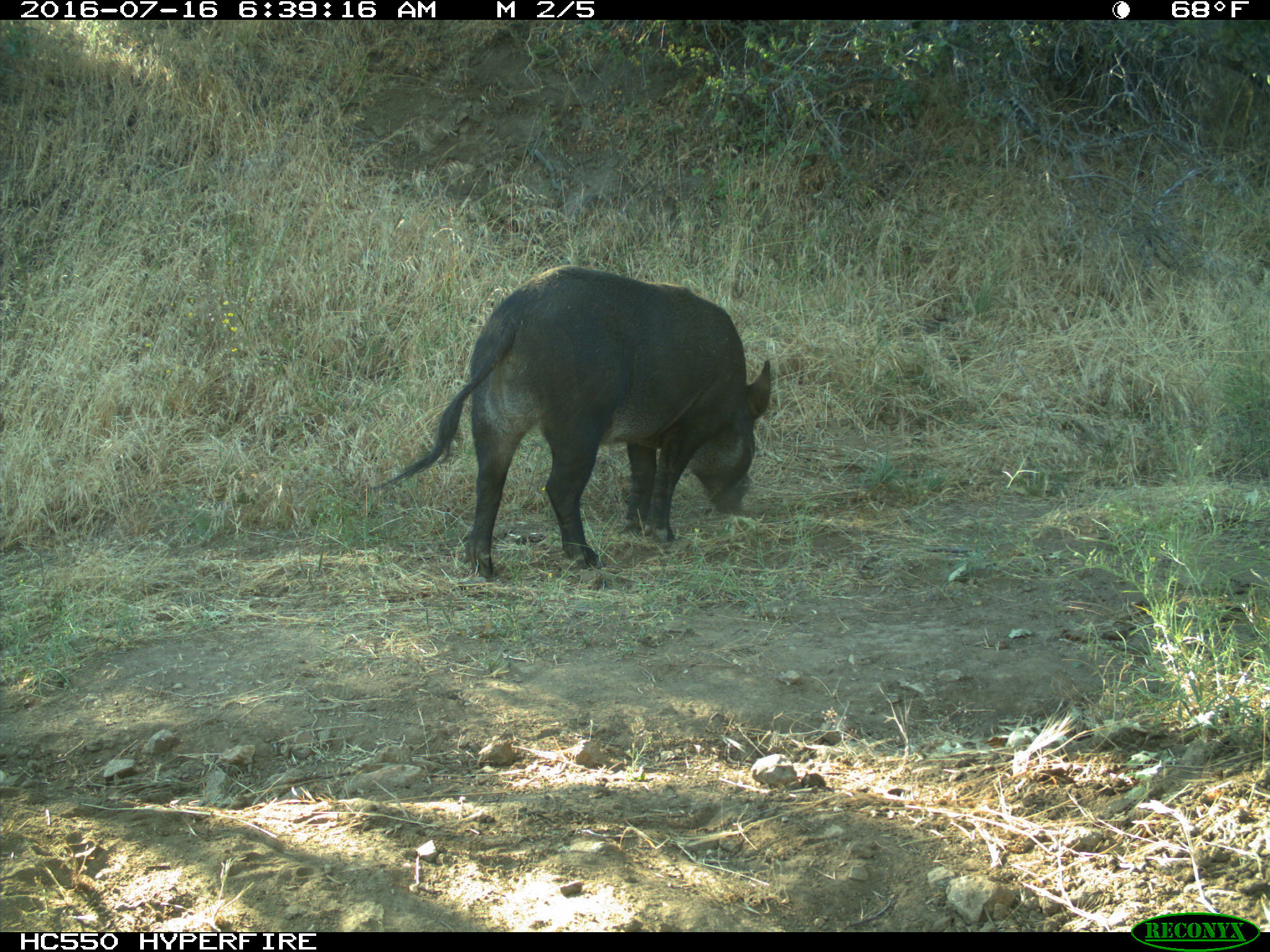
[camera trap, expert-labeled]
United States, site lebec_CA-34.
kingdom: Animalia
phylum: Chordata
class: Mammalia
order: Artiodactyla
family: Suidae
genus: Sus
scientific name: Sus scrofa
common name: wild boar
Sus scrofa (wild boar).